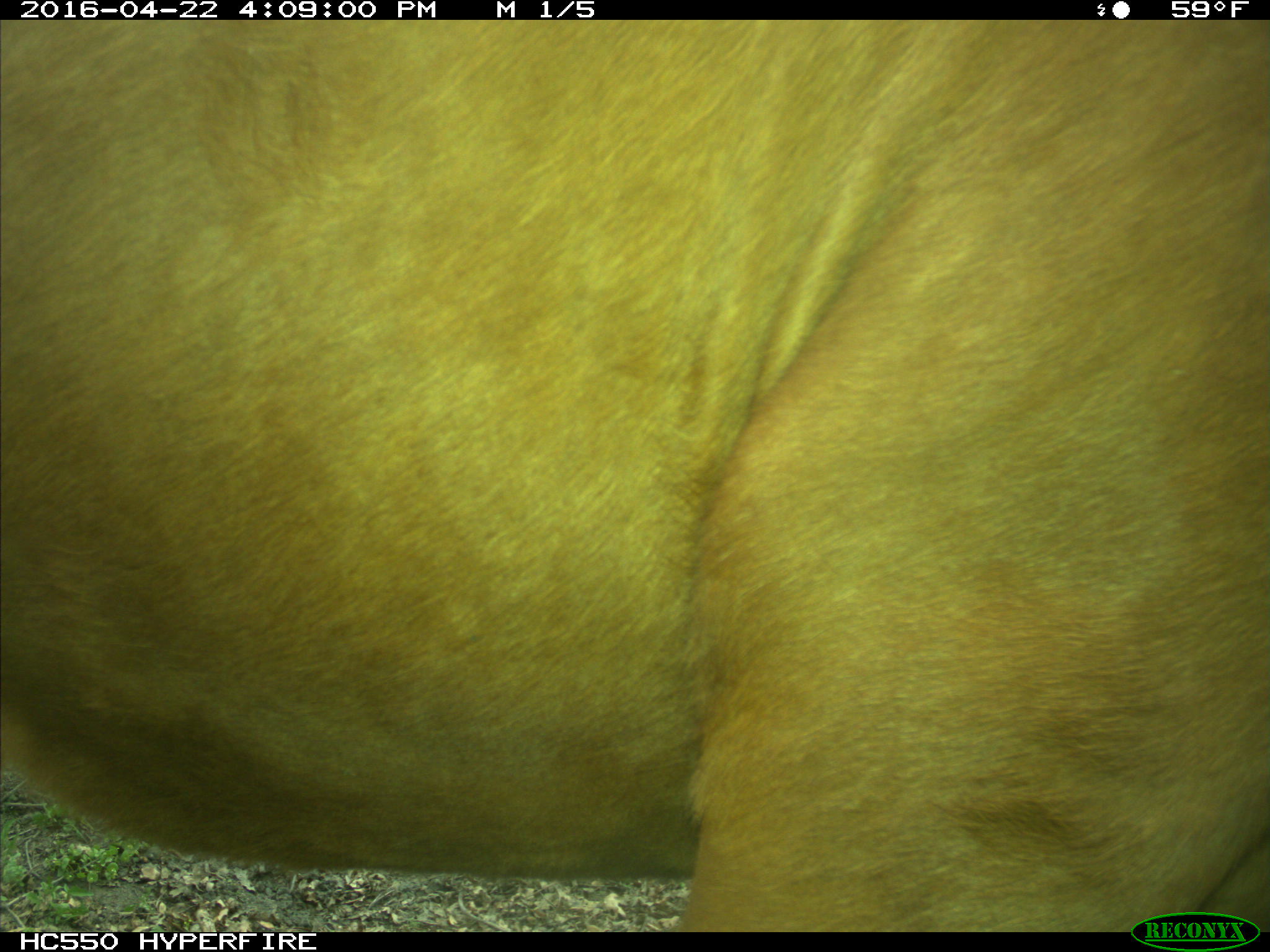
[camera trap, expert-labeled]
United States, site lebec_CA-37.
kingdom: Animalia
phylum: Chordata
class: Mammalia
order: Artiodactyla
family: Bovidae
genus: Bos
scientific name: Bos taurus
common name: domestic cow